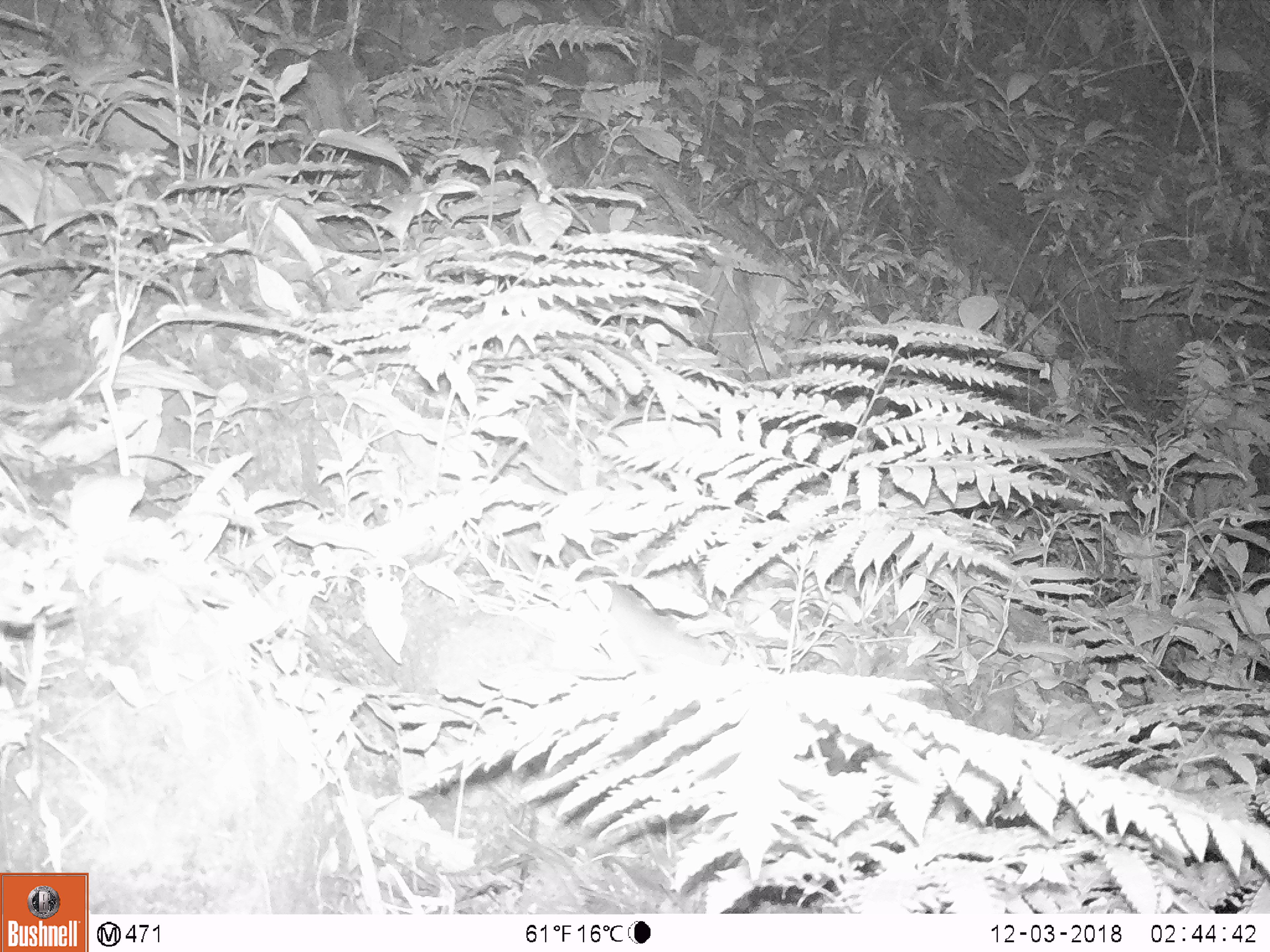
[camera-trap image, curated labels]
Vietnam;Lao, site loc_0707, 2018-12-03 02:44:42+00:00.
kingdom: Animalia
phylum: Chordata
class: Mammalia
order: Rodentia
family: Muridae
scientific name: Muridae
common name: old-world mice and rats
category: unidentified murid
Unidentified murid (old-world mice and rats) (Muridae). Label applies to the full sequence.